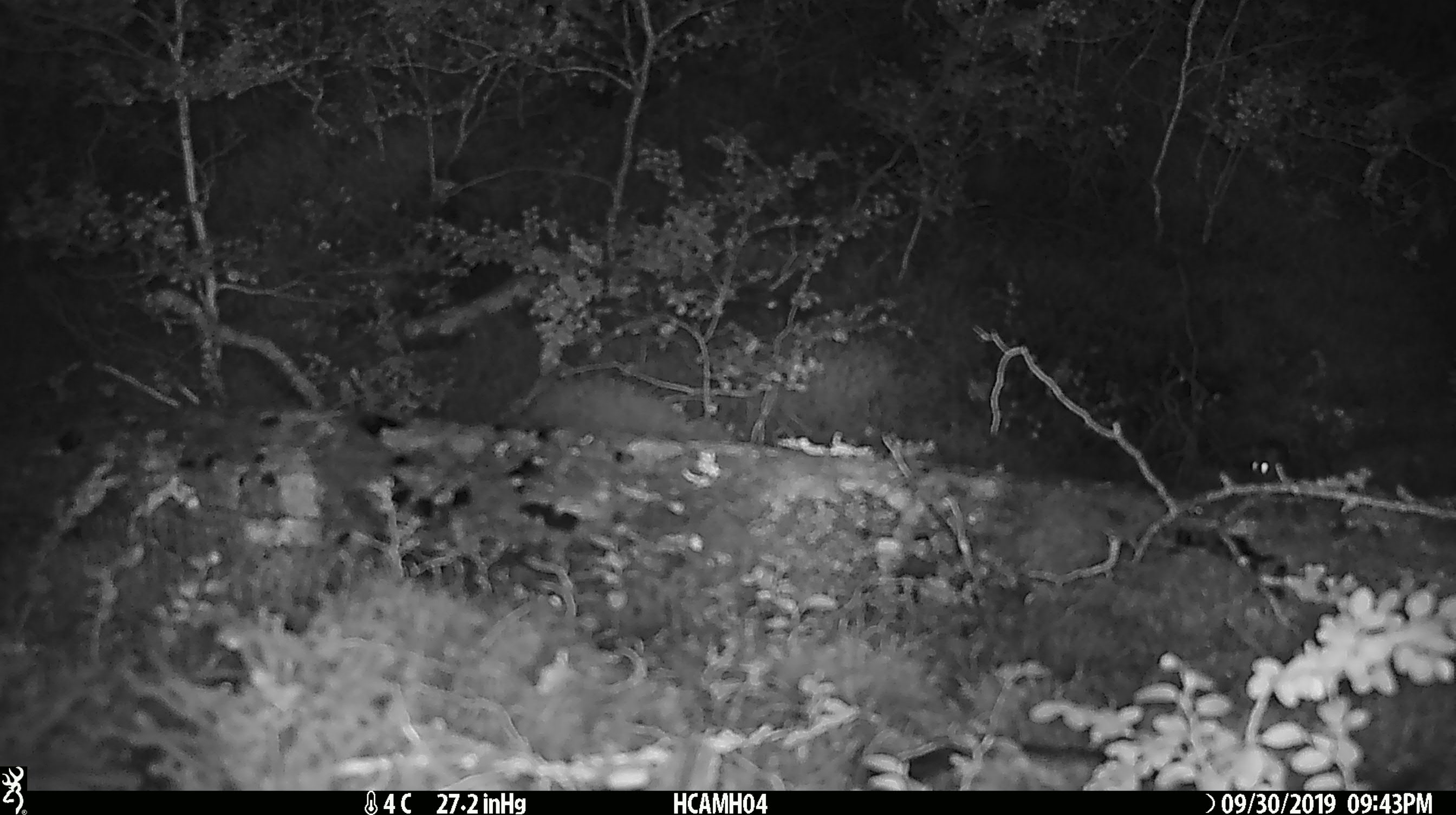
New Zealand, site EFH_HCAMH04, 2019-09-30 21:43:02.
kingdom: Animalia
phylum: Chordata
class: Mammalia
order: Rodentia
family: Muridae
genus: Mus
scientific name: Mus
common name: mouse